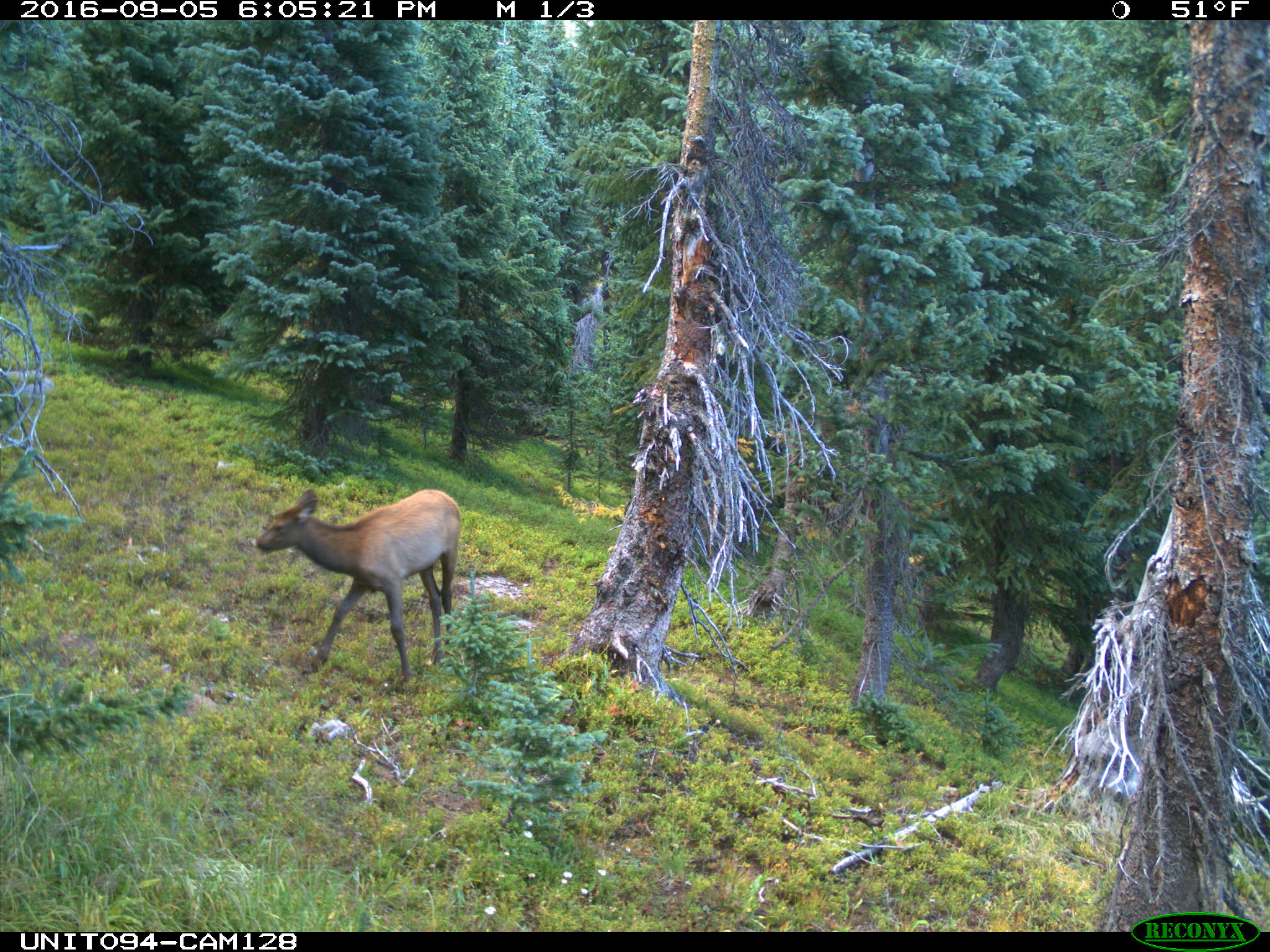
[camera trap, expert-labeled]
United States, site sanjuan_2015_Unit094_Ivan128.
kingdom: Animalia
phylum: Chordata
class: Mammalia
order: Artiodactyla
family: Cervidae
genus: Cervus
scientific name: Cervus elaphus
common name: red deer